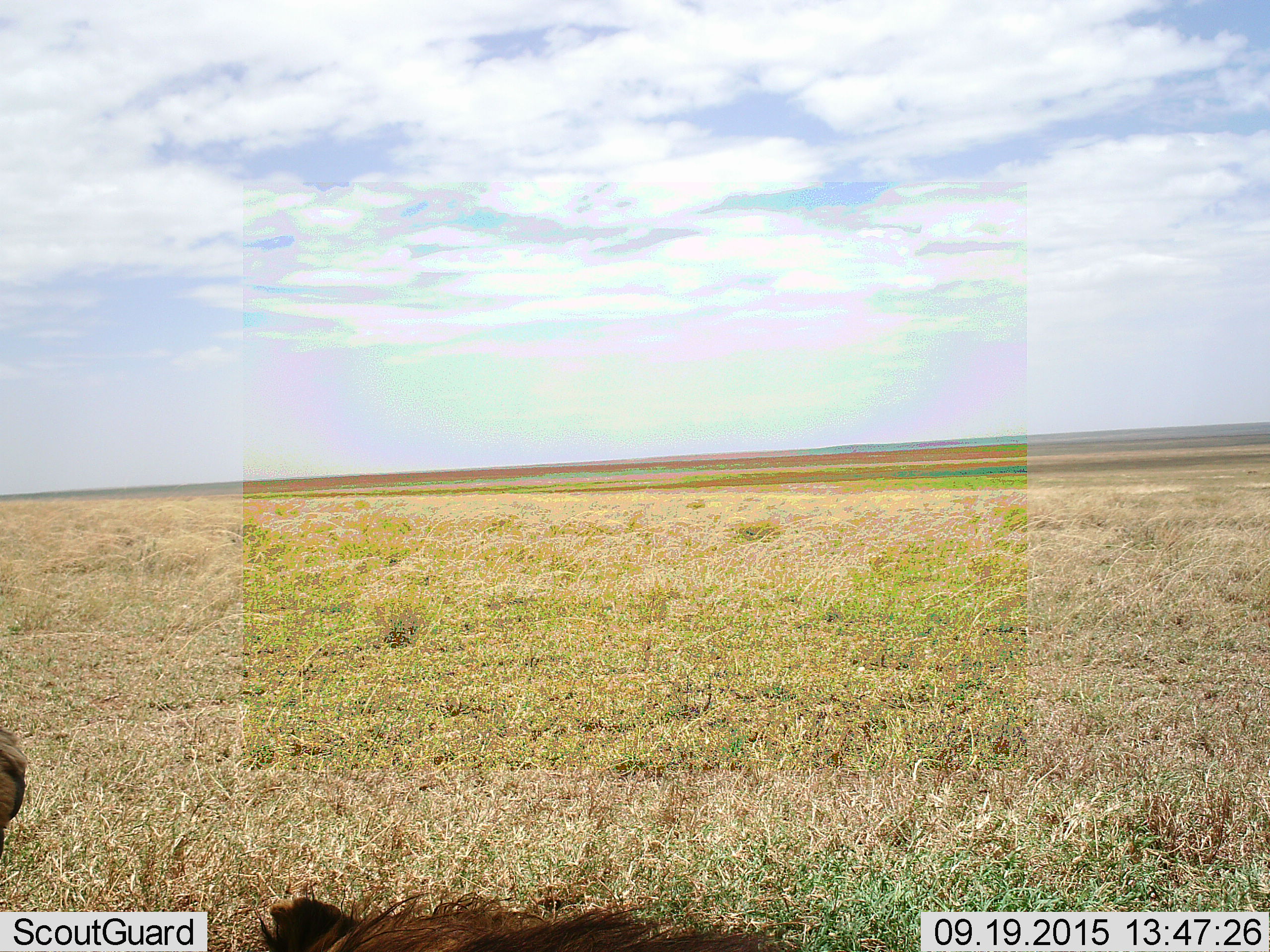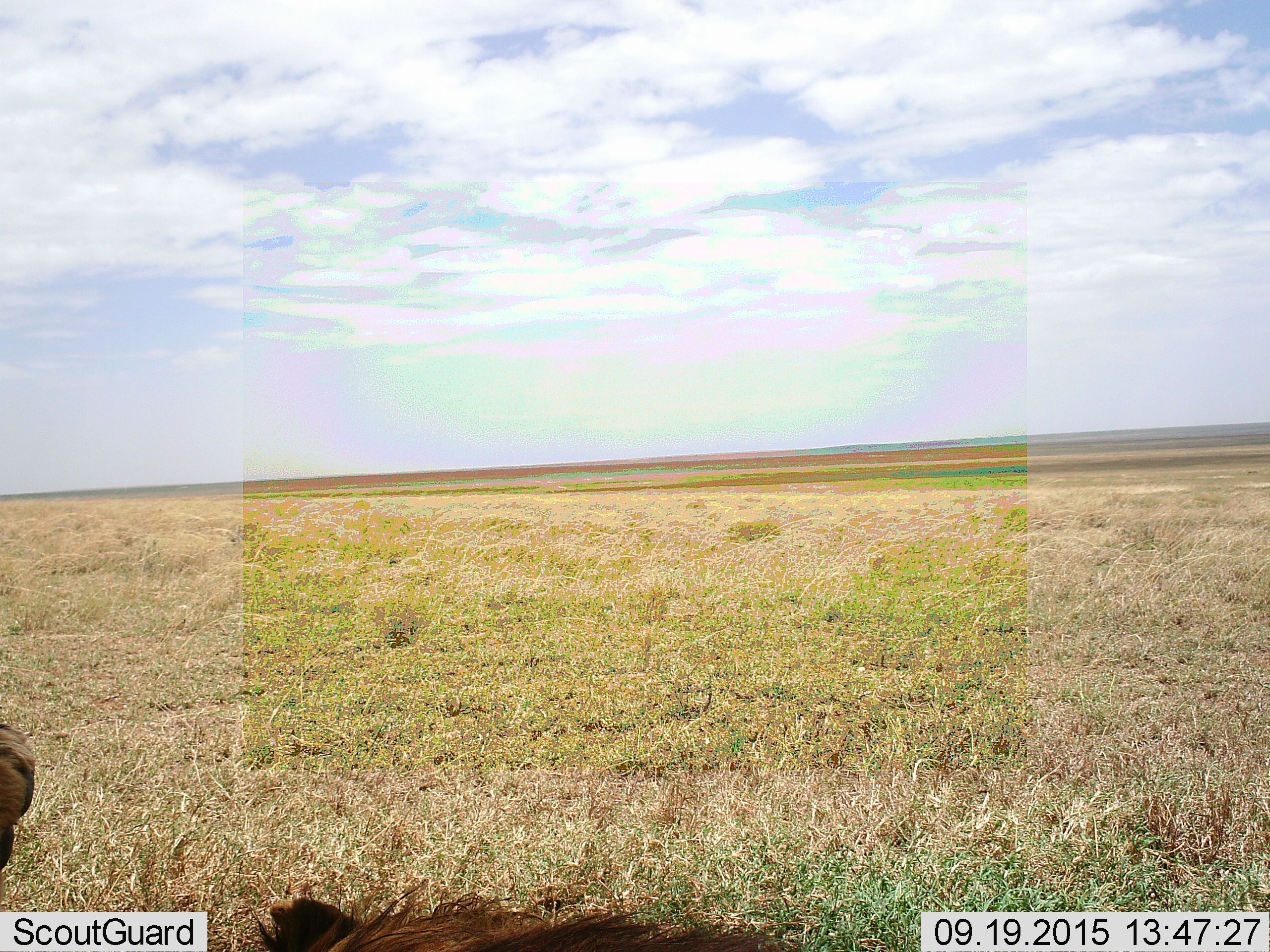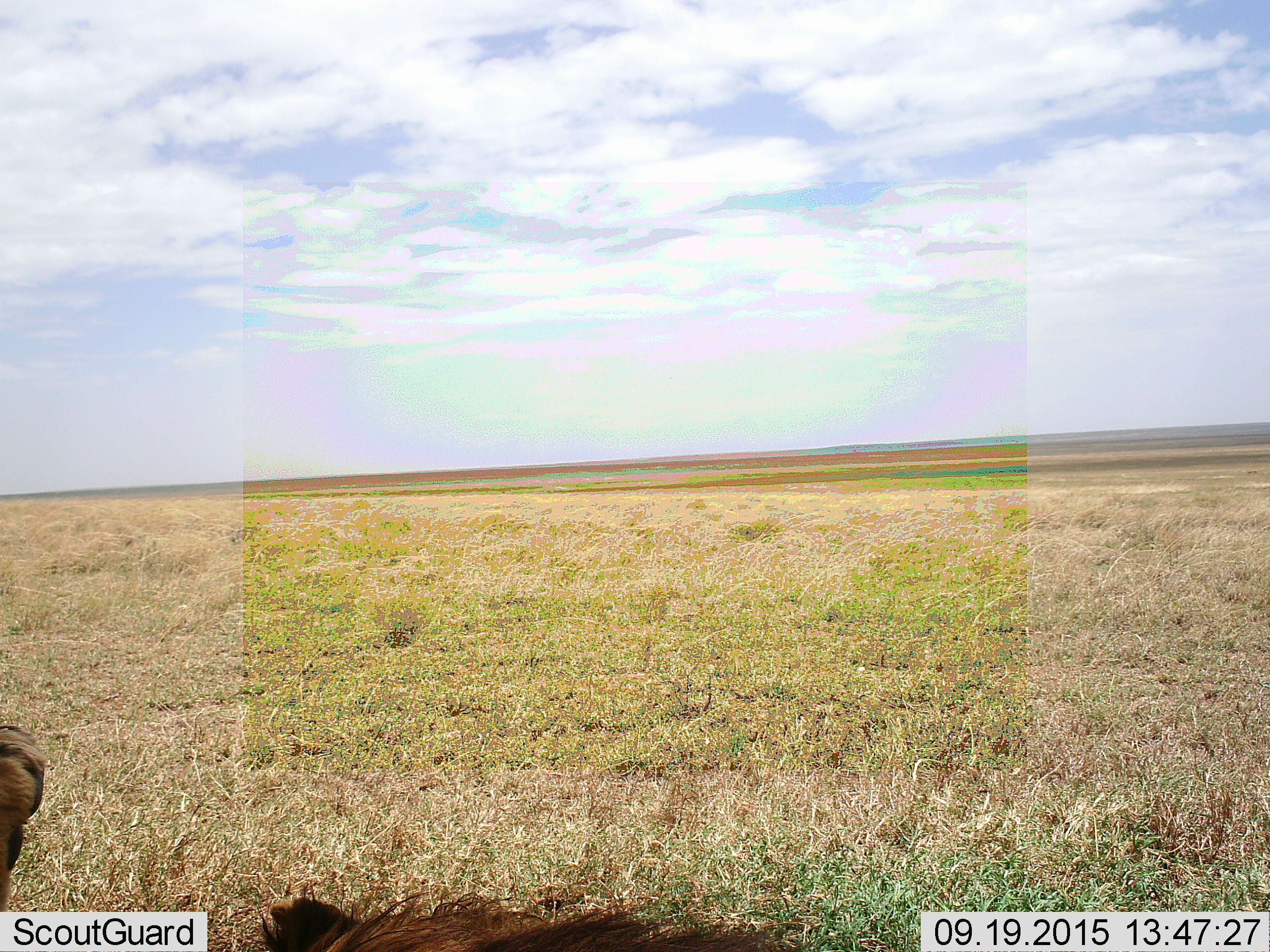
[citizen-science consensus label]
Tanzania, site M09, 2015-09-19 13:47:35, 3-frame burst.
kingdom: Animalia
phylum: Chordata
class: Mammalia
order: Carnivora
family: Felidae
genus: Panthera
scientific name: Panthera leo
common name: lion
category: lionmale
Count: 1.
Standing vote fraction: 17%.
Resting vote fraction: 83%.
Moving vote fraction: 0%.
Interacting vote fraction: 0%.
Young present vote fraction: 0%.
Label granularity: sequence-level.